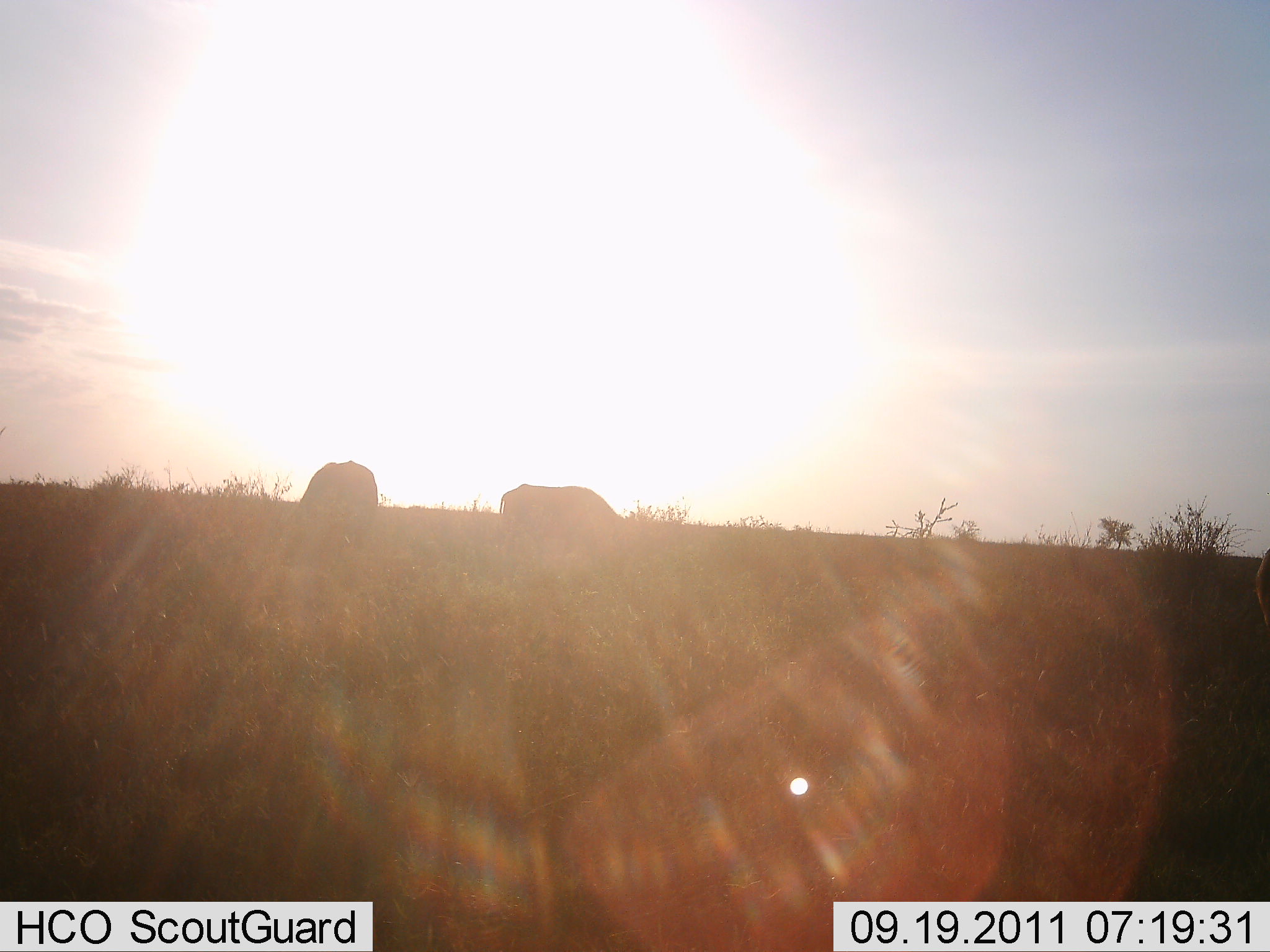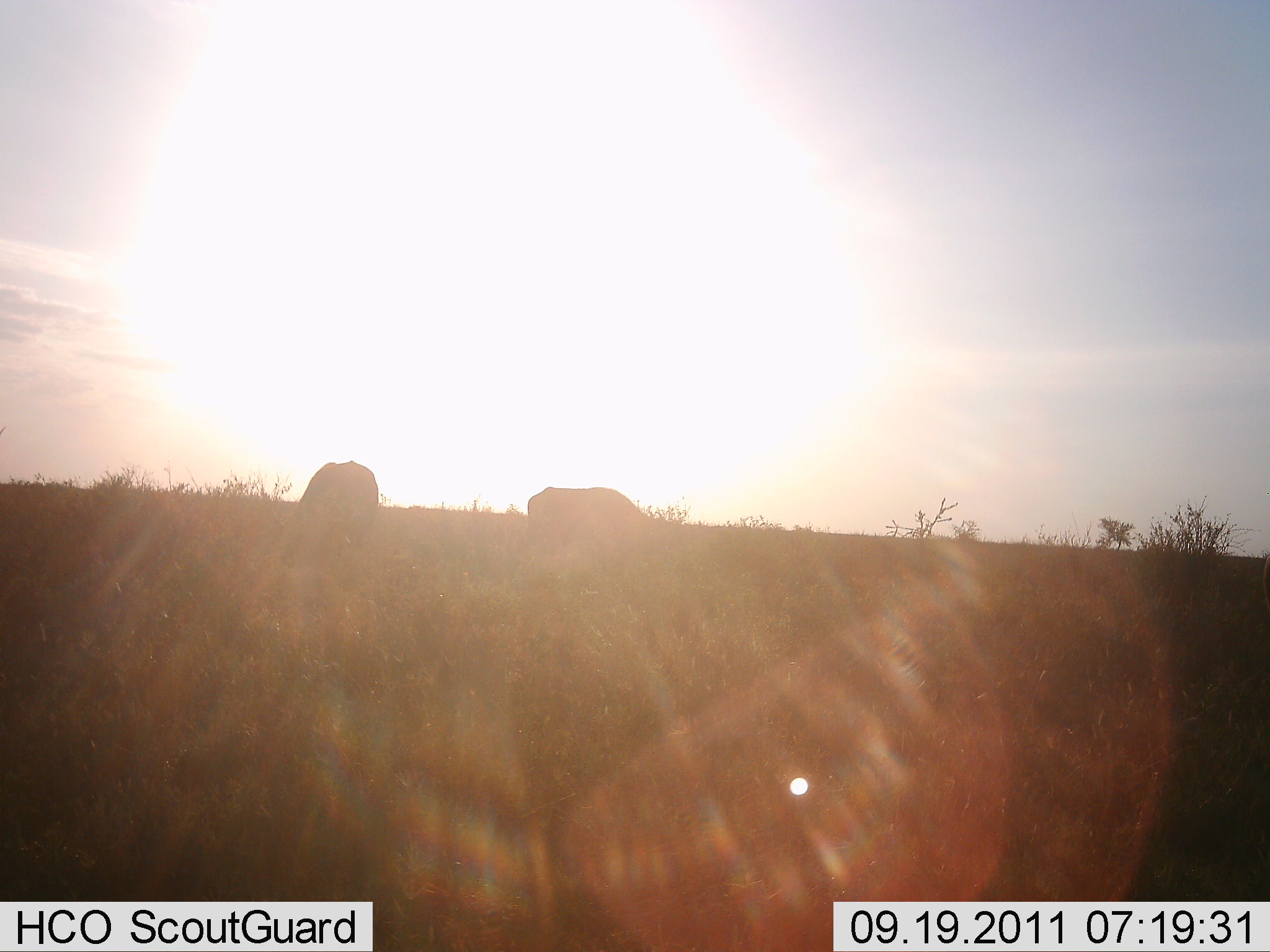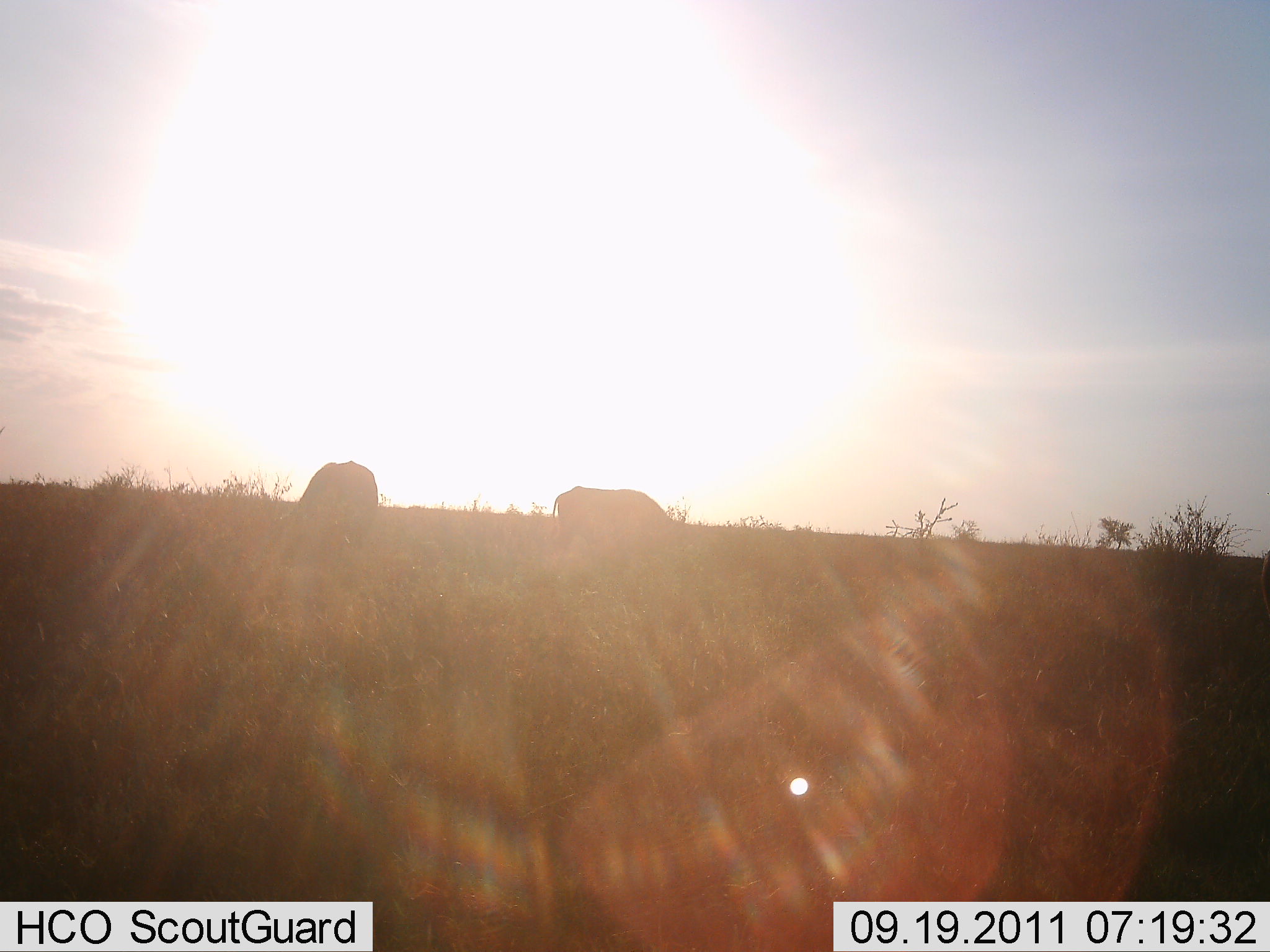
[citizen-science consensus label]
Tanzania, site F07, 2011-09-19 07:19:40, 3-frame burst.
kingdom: Animalia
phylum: Chordata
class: Mammalia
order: Artiodactyla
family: Bovidae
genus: Connochaetes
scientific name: Connochaetes taurinus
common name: blue wildebeest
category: wildebeest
Wildebeest (blue wildebeest) (Connochaetes taurinus), count 2. Behavior (volunteer vote fractions): standing 33%, resting 0%, moving 33%, interacting 0%. Young present (vote fraction): 0%. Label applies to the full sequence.